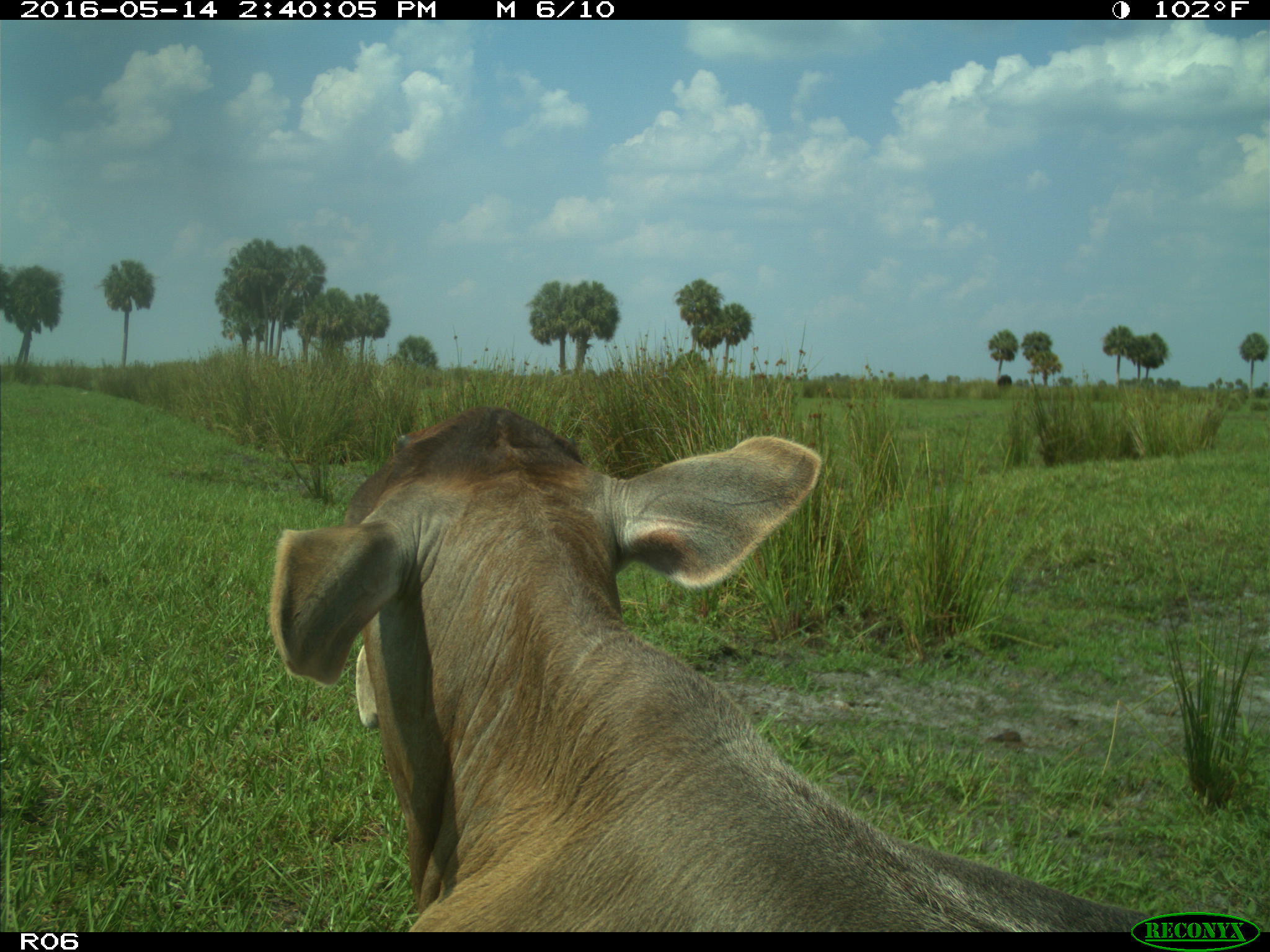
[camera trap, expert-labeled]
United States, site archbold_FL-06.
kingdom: Animalia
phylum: Chordata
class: Mammalia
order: Artiodactyla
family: Bovidae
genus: Bos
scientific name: Bos taurus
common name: domestic cow